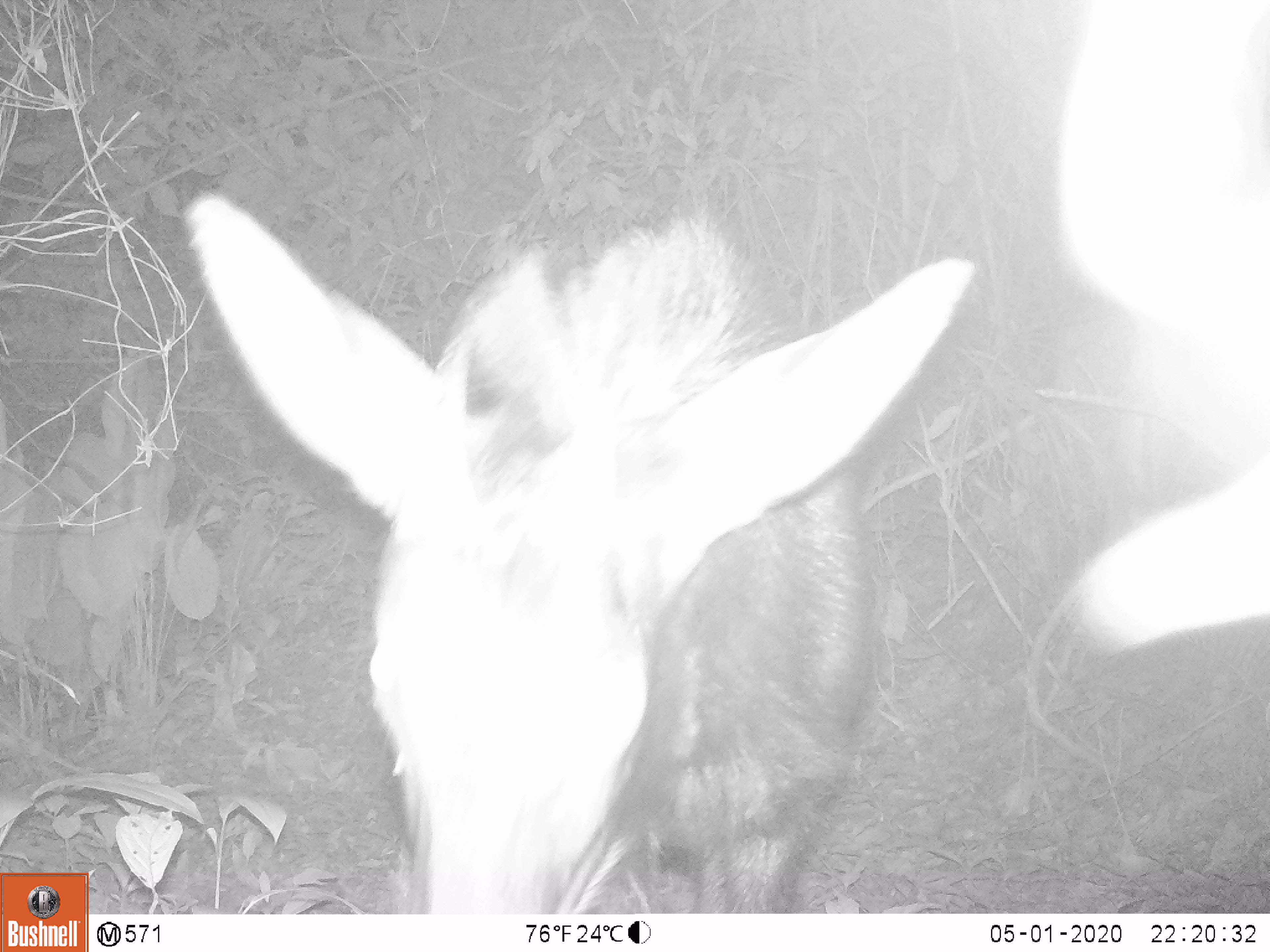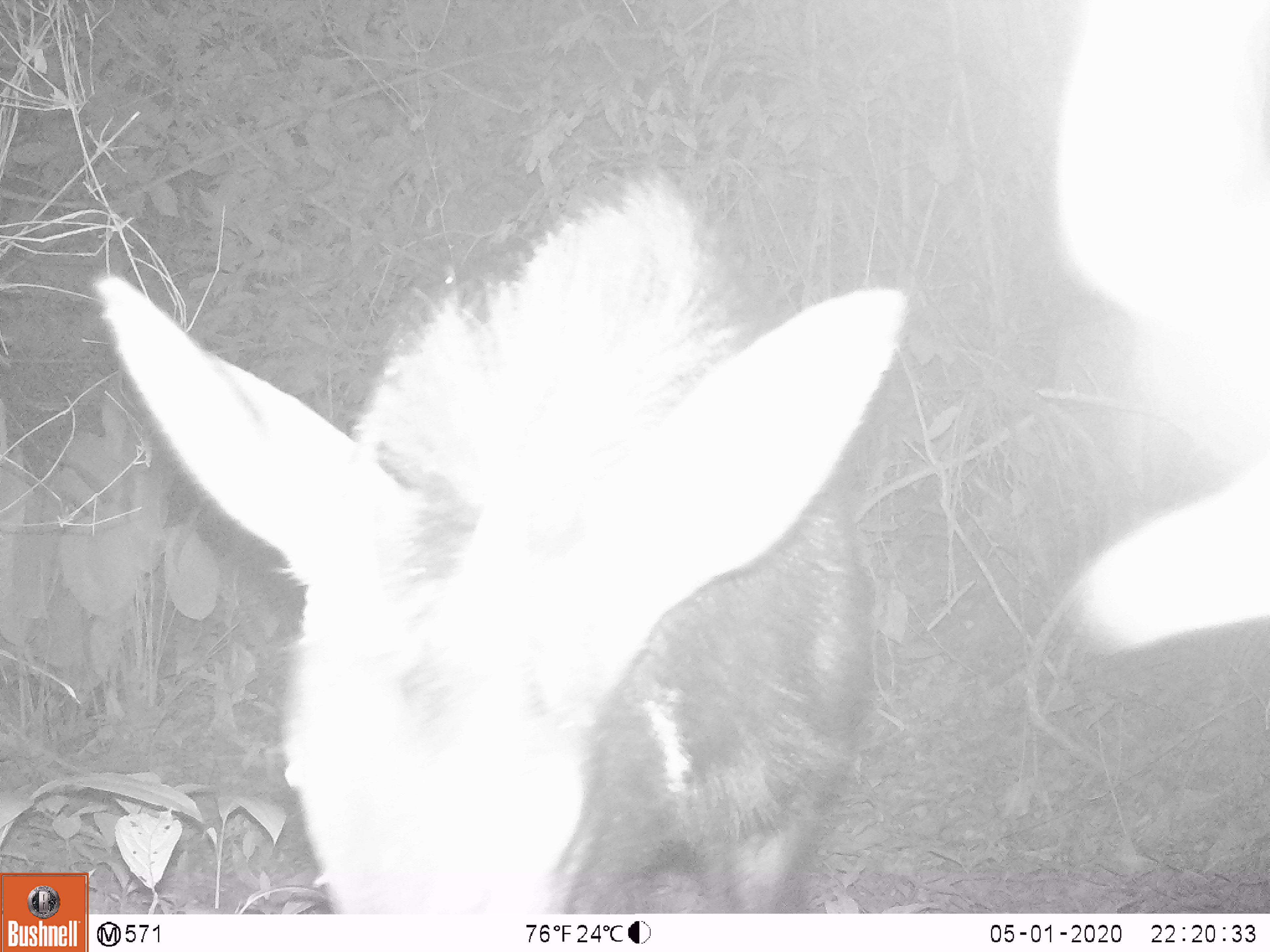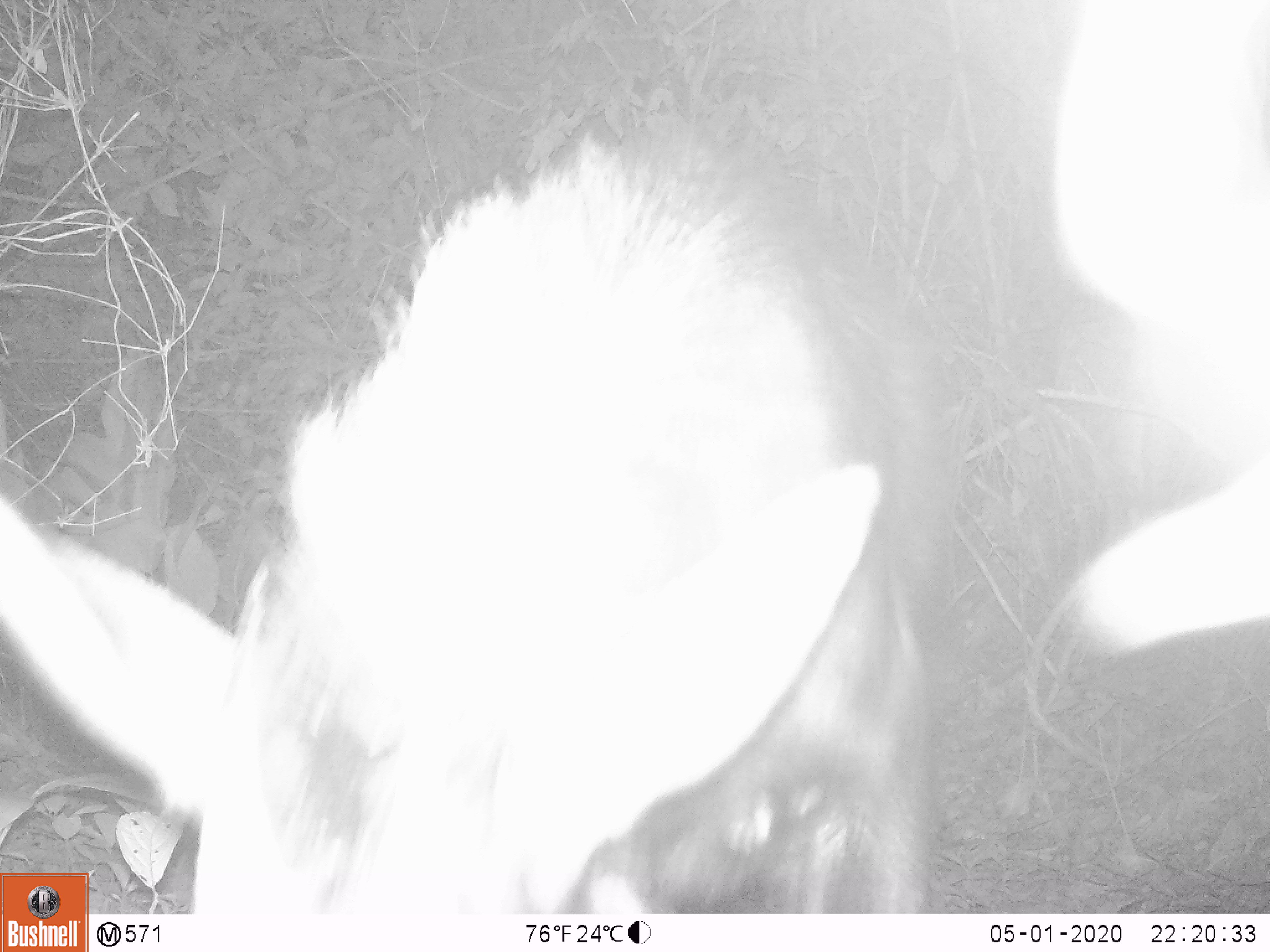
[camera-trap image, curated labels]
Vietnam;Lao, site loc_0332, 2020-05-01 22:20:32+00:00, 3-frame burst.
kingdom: Animalia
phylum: Chordata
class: Mammalia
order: Artiodactyla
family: Bovidae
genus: Capricornis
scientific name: Capricornis sumatraensis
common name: chinese serow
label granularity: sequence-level